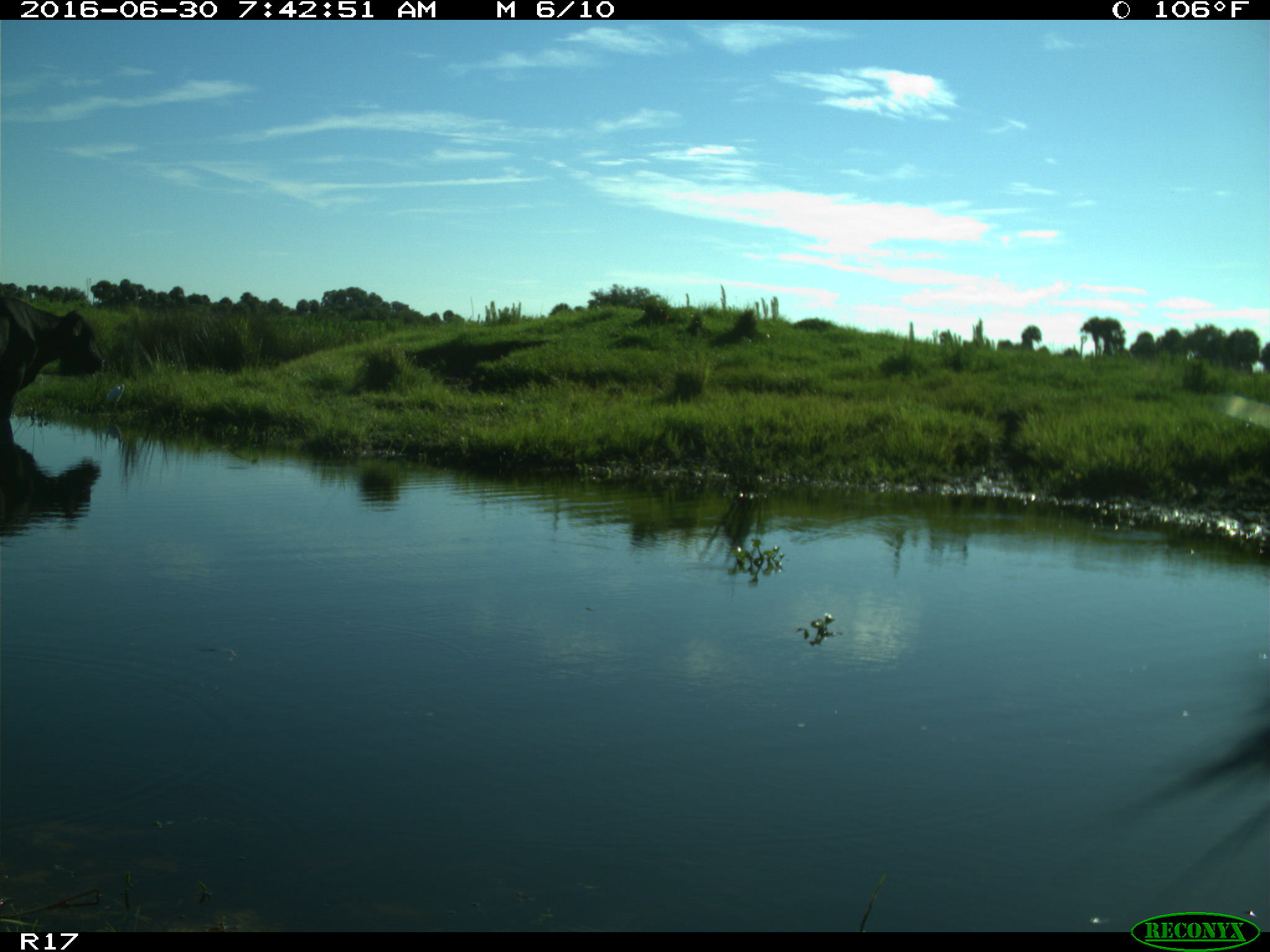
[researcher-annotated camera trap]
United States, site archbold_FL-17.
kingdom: Animalia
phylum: Chordata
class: Mammalia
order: Artiodactyla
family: Bovidae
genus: Bos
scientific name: Bos taurus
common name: domestic cow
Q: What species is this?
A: Bos taurus (domestic cow).